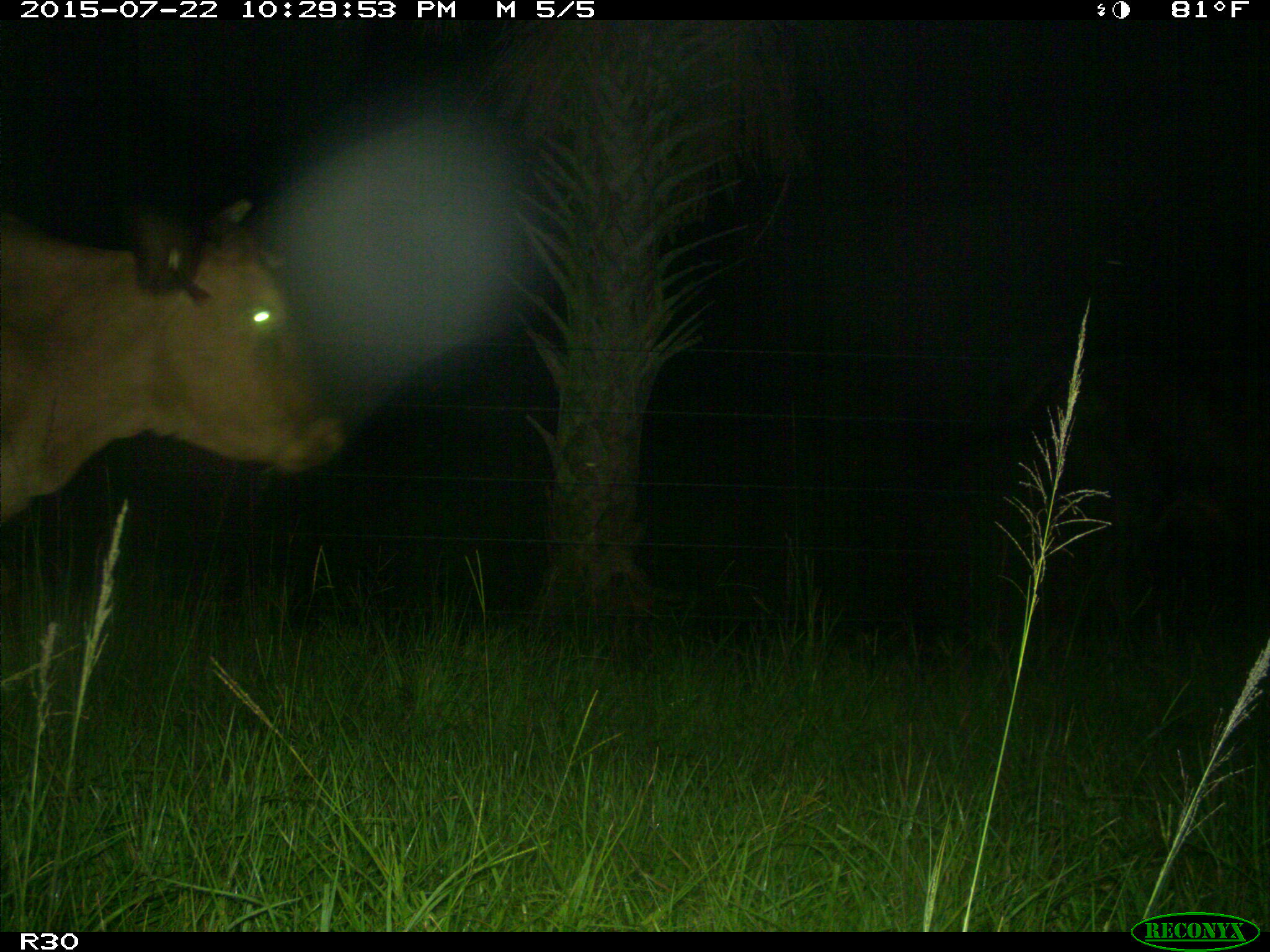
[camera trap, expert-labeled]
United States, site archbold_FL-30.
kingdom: Animalia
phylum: Chordata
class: Mammalia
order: Artiodactyla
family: Bovidae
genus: Bos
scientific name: Bos taurus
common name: domestic cow